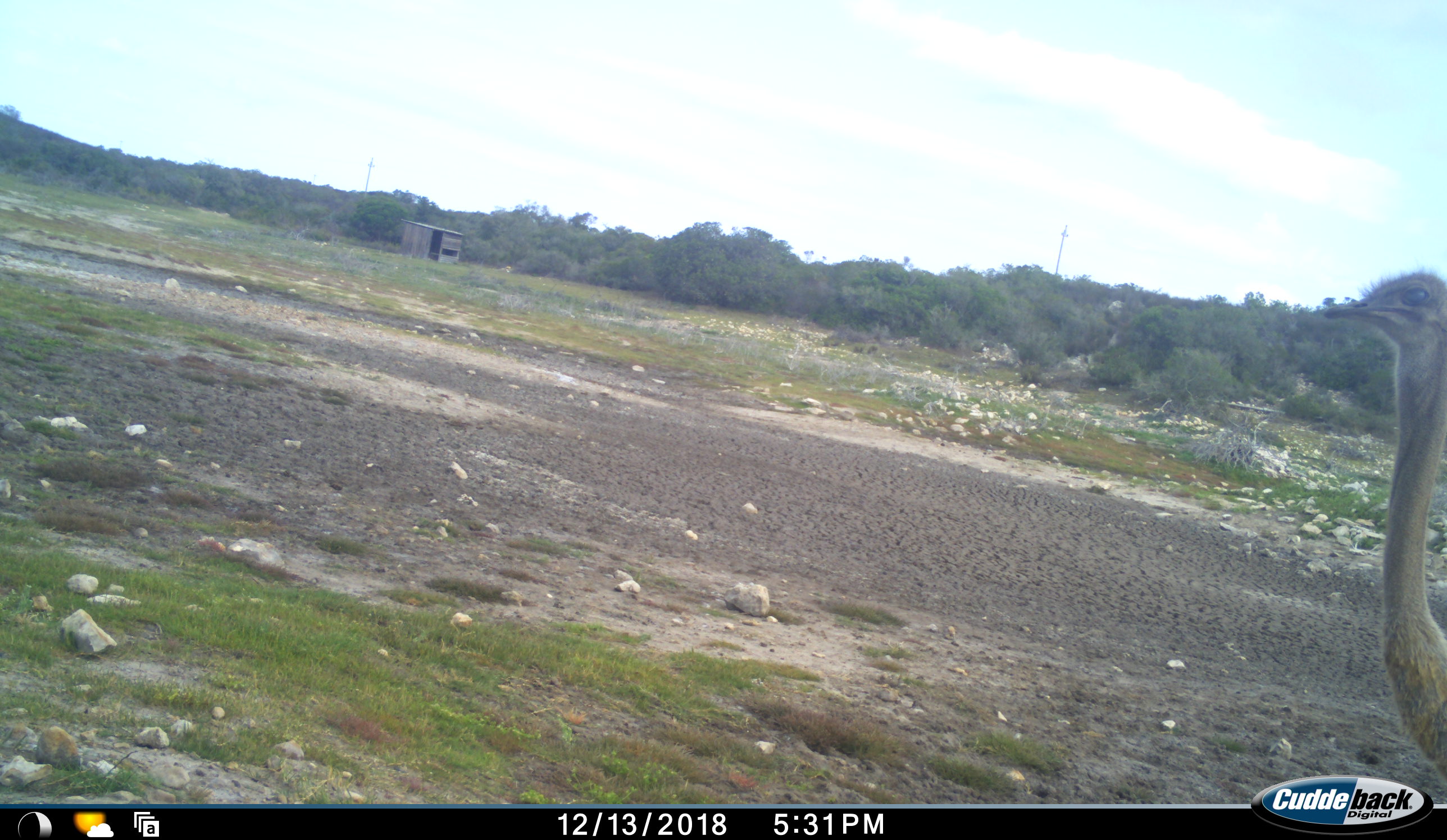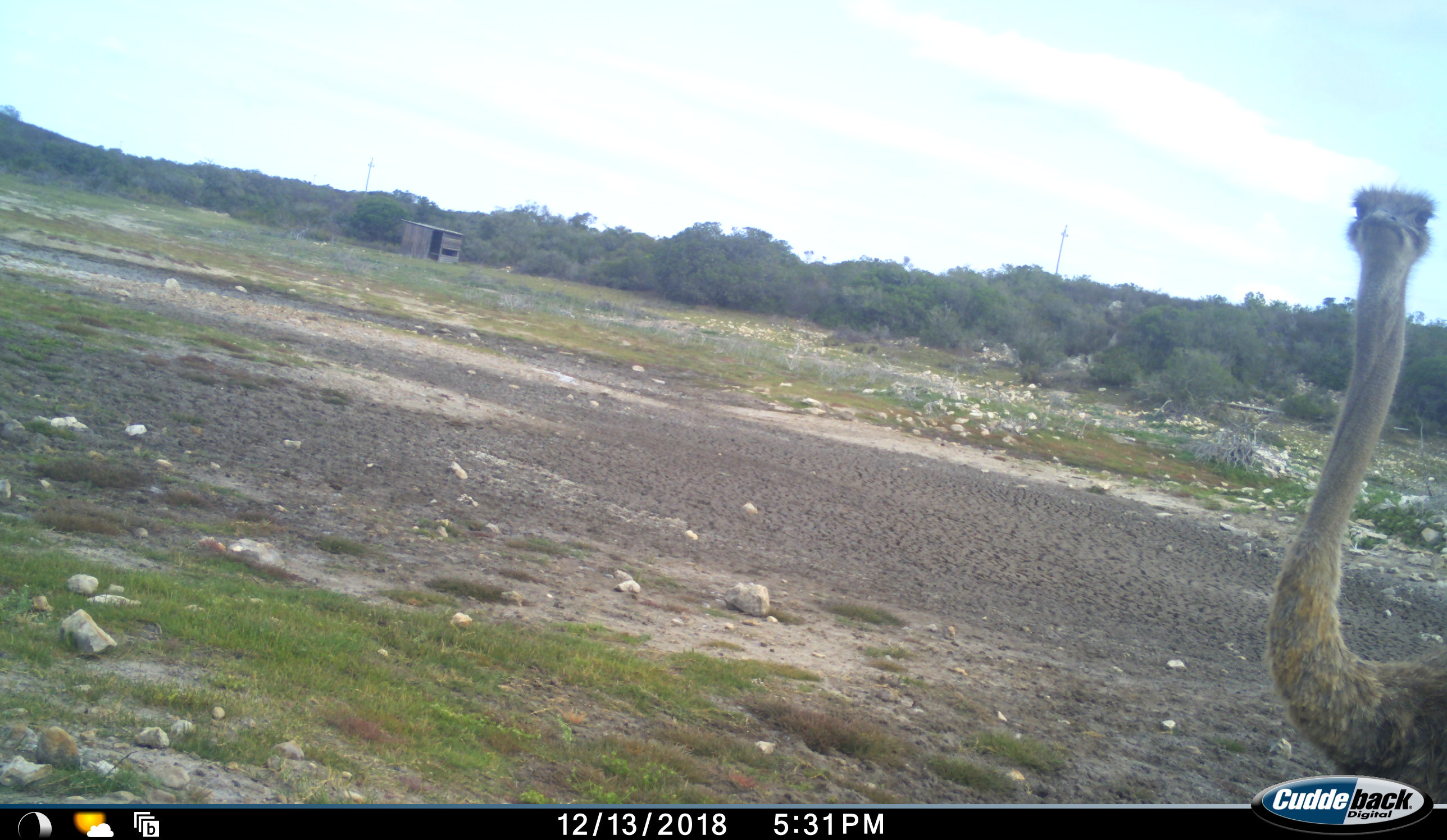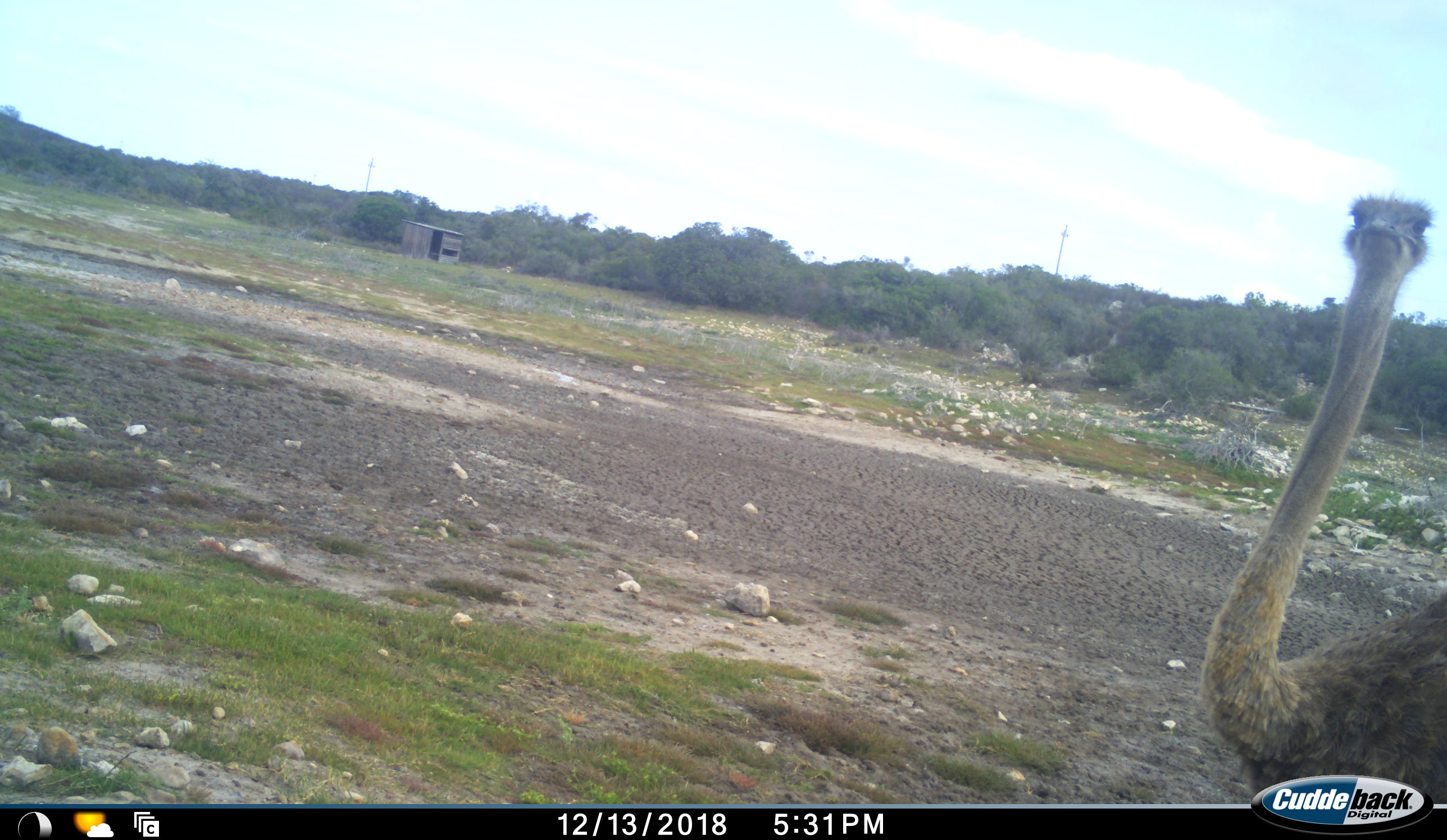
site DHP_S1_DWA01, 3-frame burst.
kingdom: Animalia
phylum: Chordata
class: Aves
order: Struthioniformes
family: Struthionidae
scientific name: Struthionidae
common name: ostrich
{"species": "ostrich (Struthionidae)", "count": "1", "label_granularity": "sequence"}